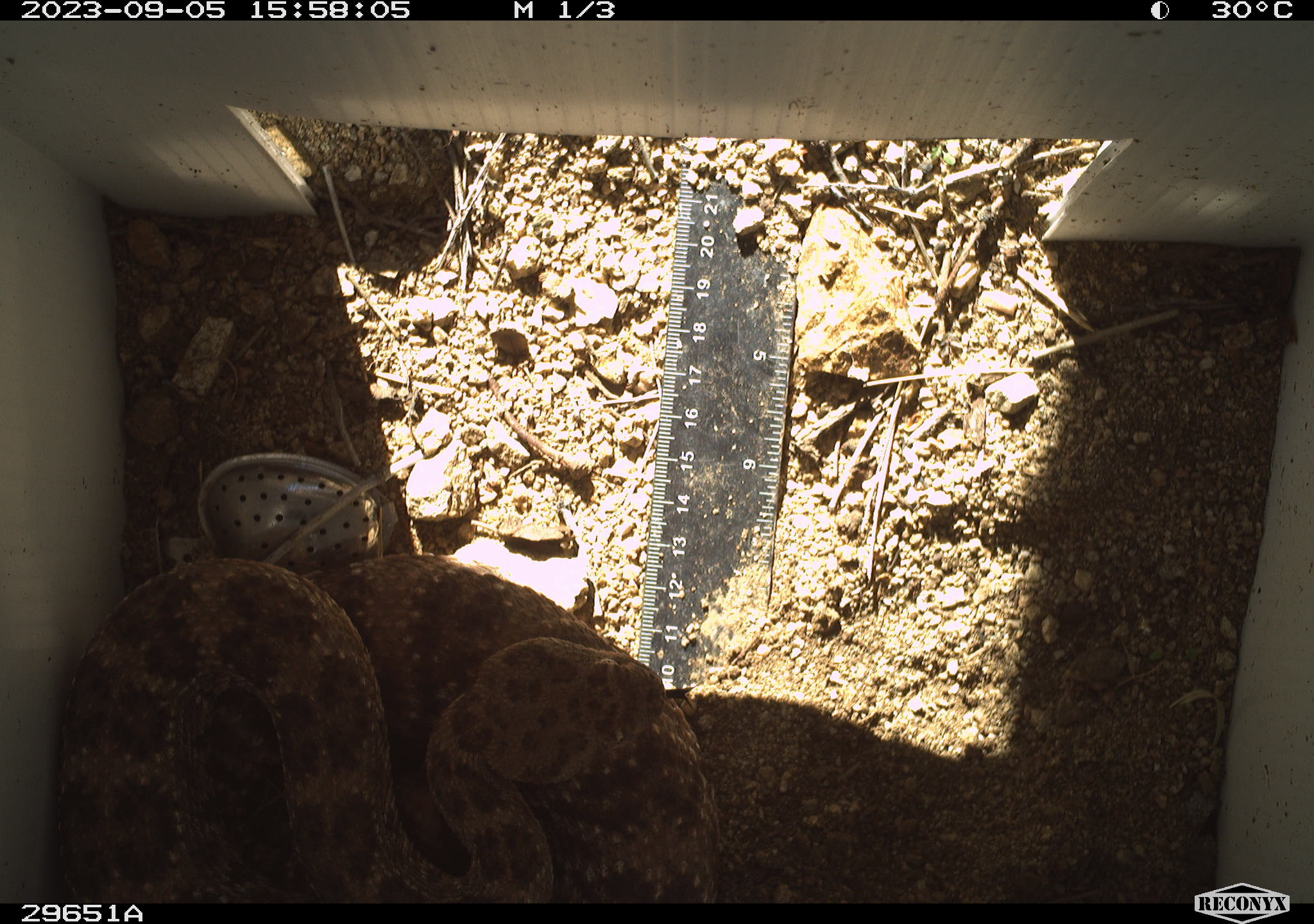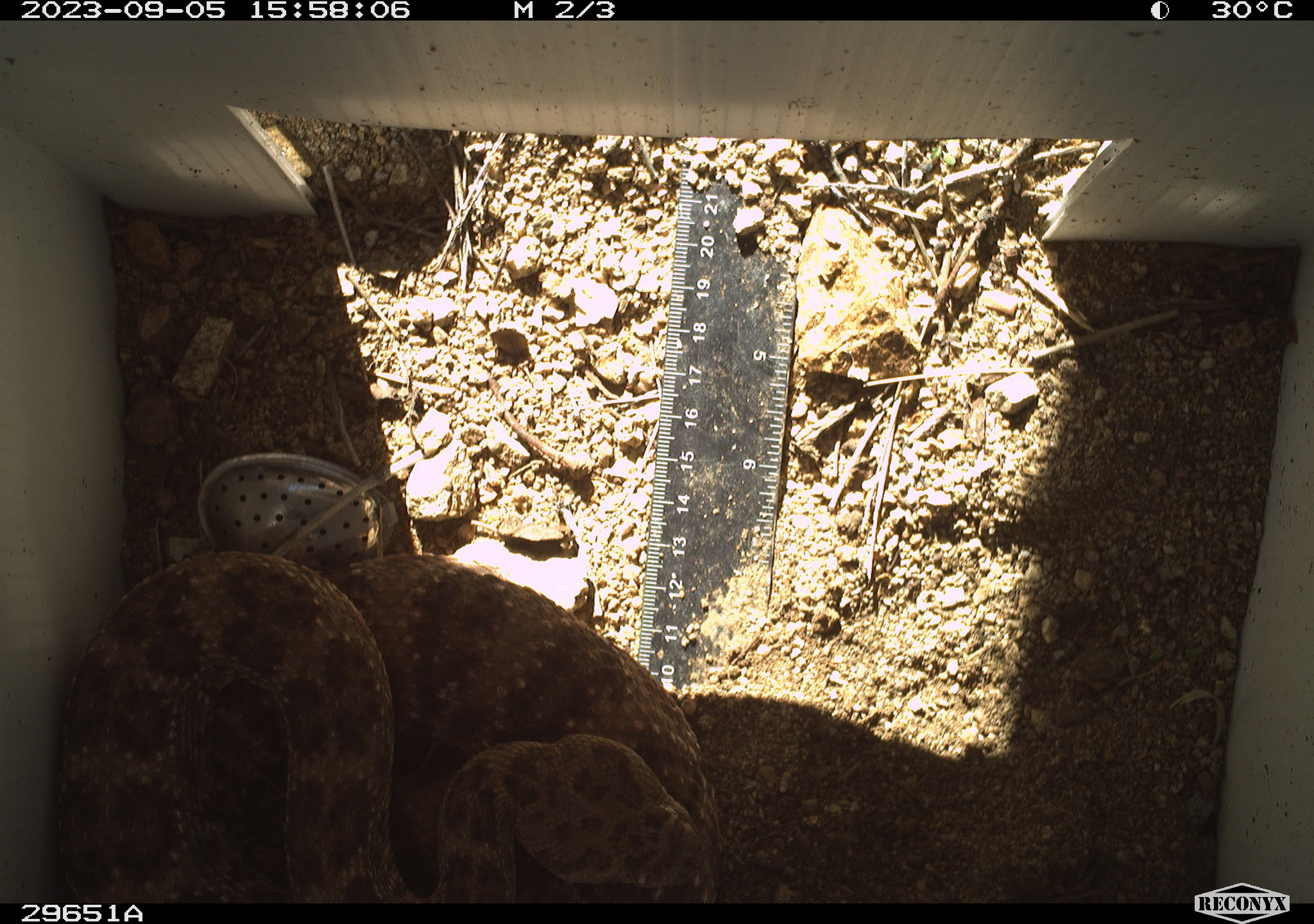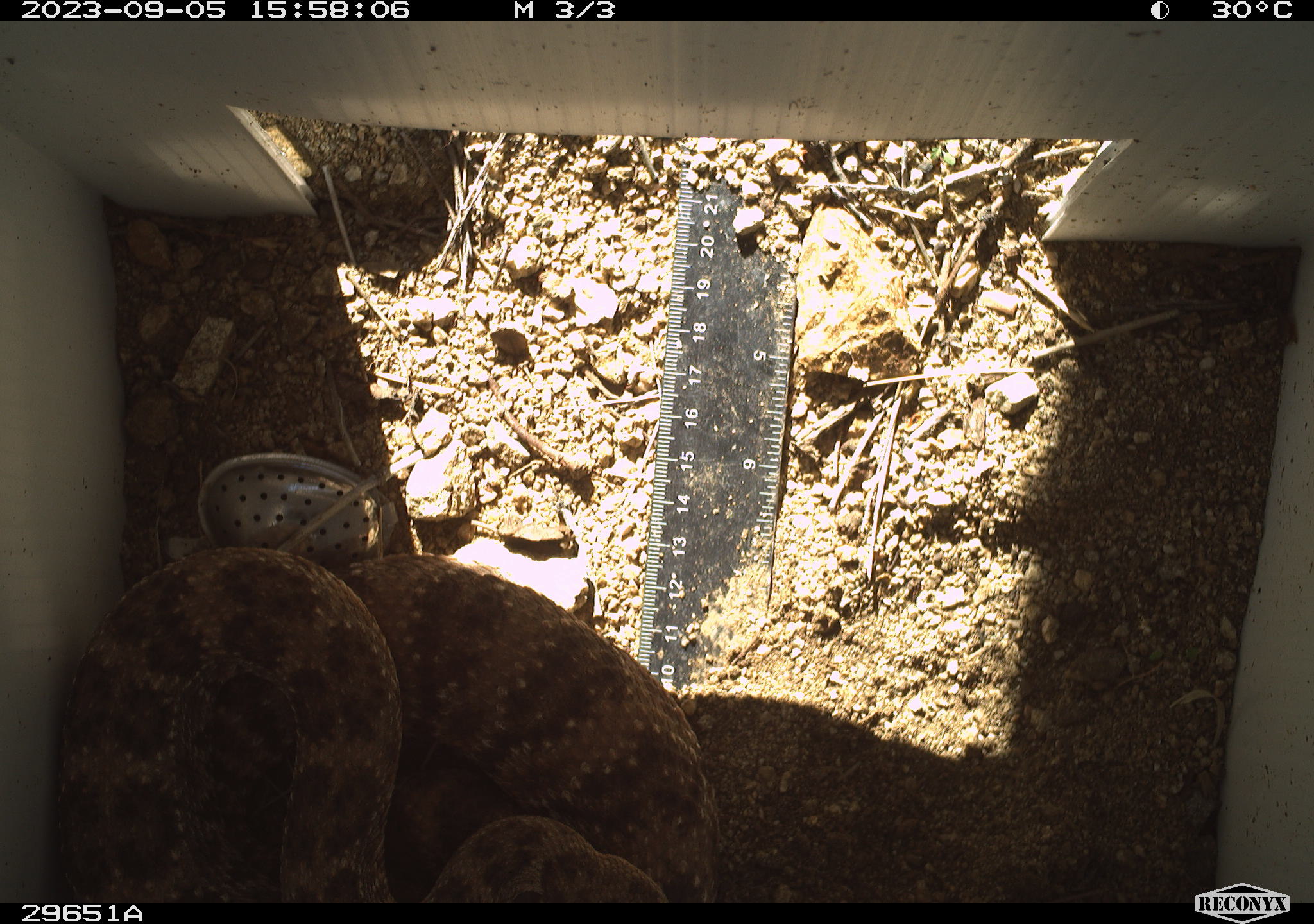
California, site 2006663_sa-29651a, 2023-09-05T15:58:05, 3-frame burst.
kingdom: Animalia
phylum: Chordata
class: Reptilia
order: Squamata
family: Viperidae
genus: Crotalus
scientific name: Crotalus pyrrhus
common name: southwestern speckled rattlesnake